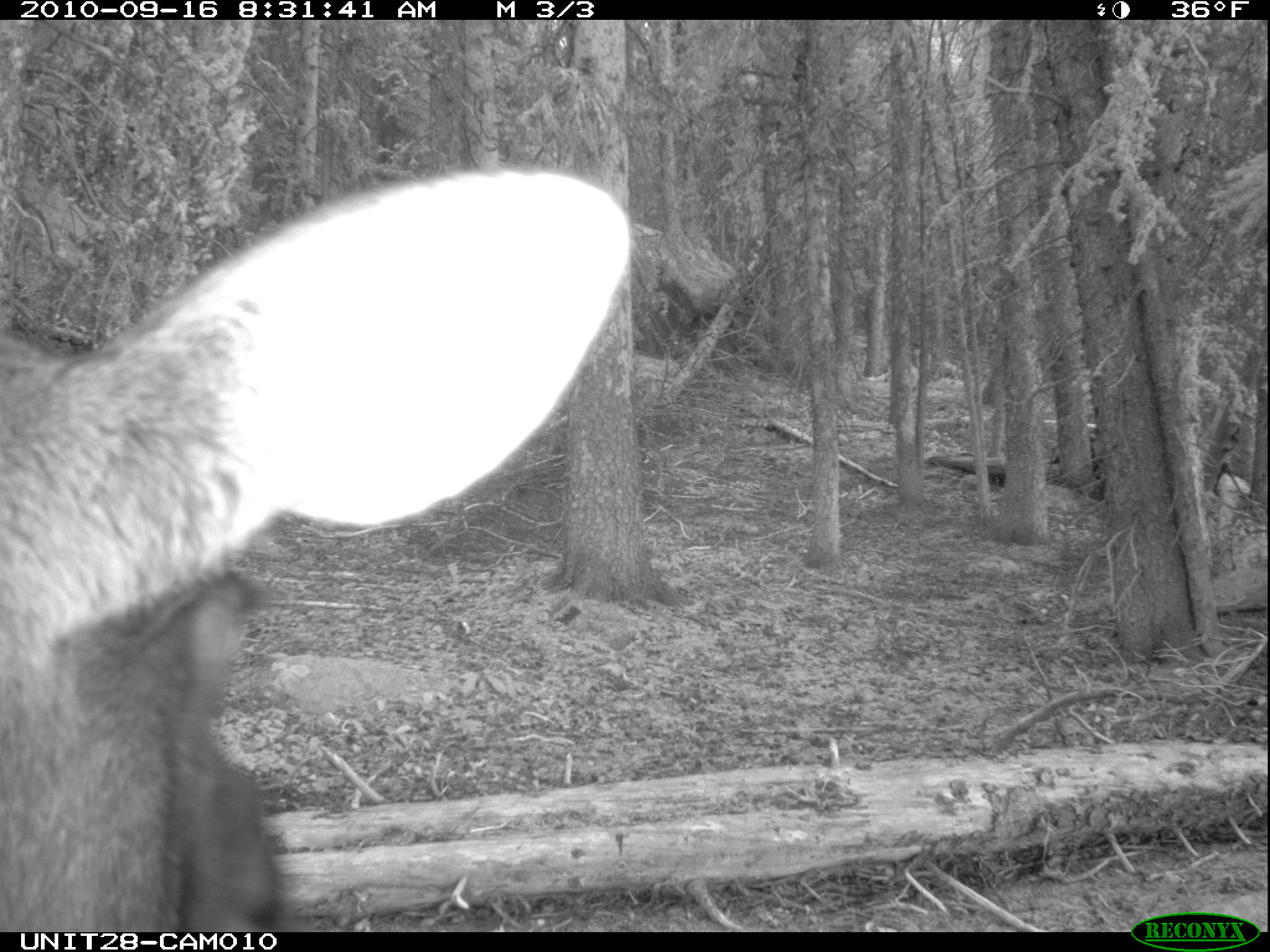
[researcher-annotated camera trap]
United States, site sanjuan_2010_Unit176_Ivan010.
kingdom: Animalia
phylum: Chordata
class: Mammalia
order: Artiodactyla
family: Cervidae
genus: Alces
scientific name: Alces alces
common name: moose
Alces alces (moose).